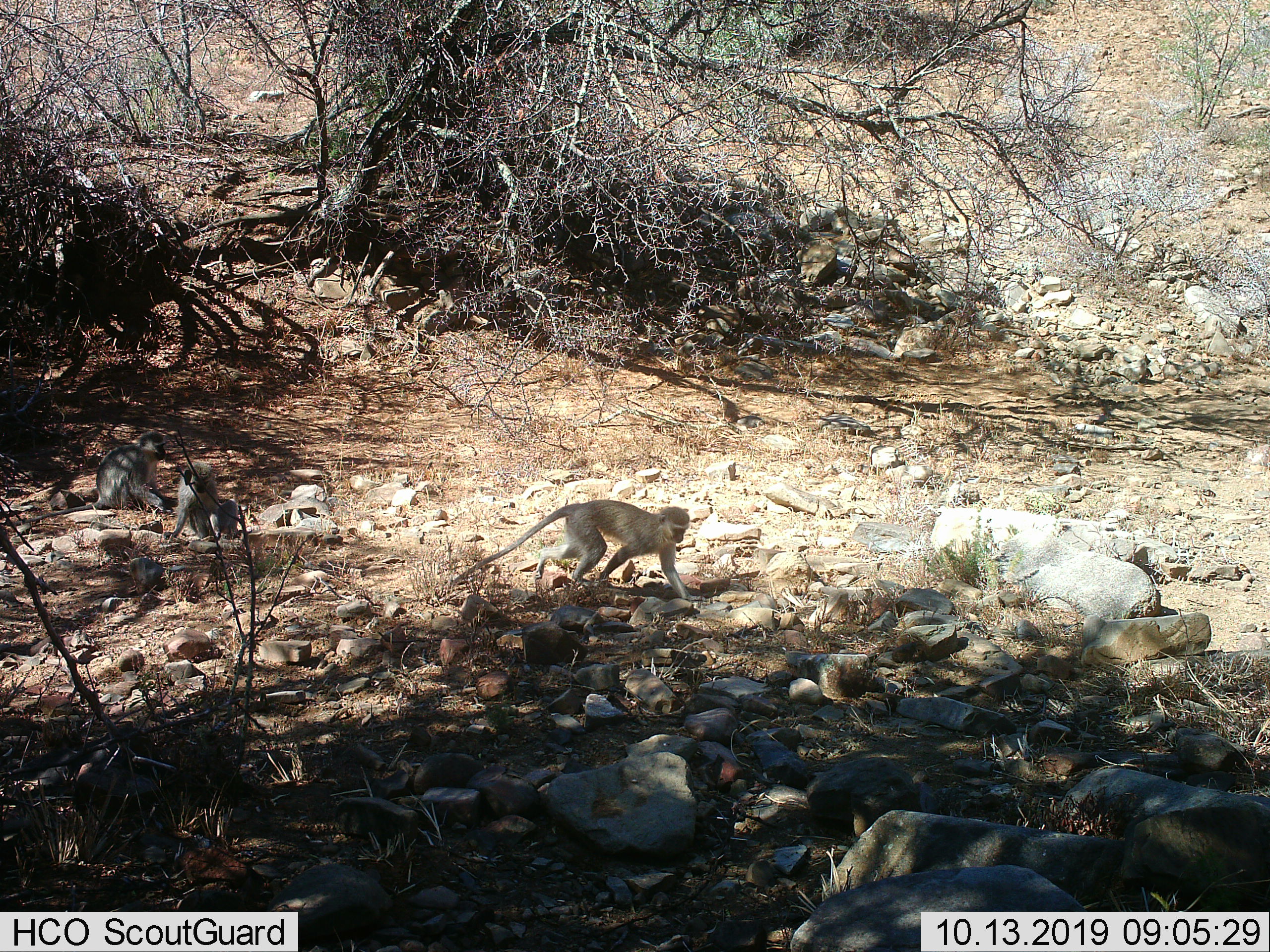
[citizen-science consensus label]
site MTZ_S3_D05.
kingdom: Animalia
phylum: Chordata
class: Mammalia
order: Primates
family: Cercopithecidae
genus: Chlorocebus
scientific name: Chlorocebus pygerythrus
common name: vervet monkey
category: monkeyvervet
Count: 1.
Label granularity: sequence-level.